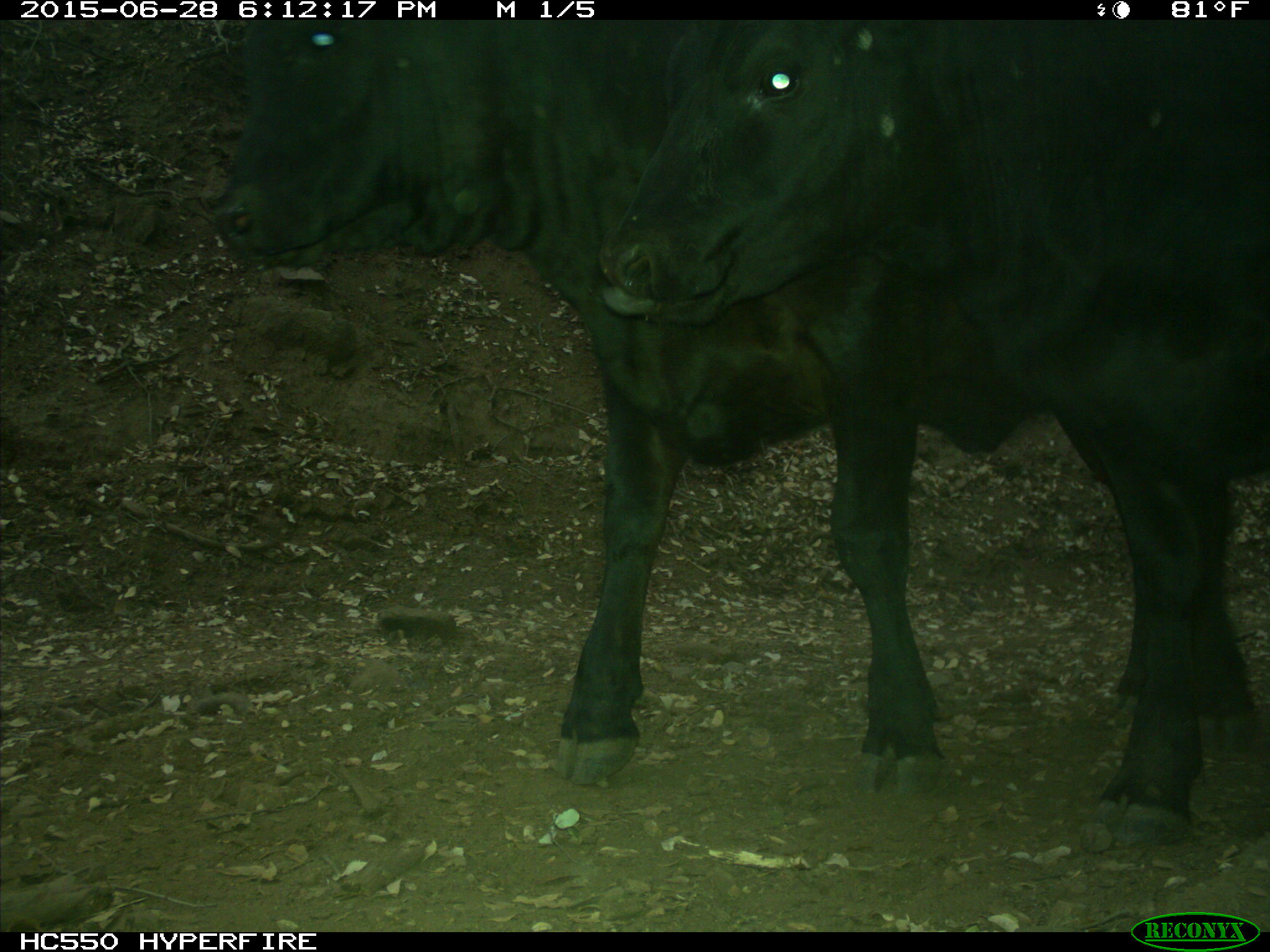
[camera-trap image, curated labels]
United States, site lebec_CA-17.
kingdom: Animalia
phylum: Chordata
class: Mammalia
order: Artiodactyla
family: Bovidae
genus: Bos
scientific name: Bos taurus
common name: domestic cow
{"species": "Bos taurus (domestic cow)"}